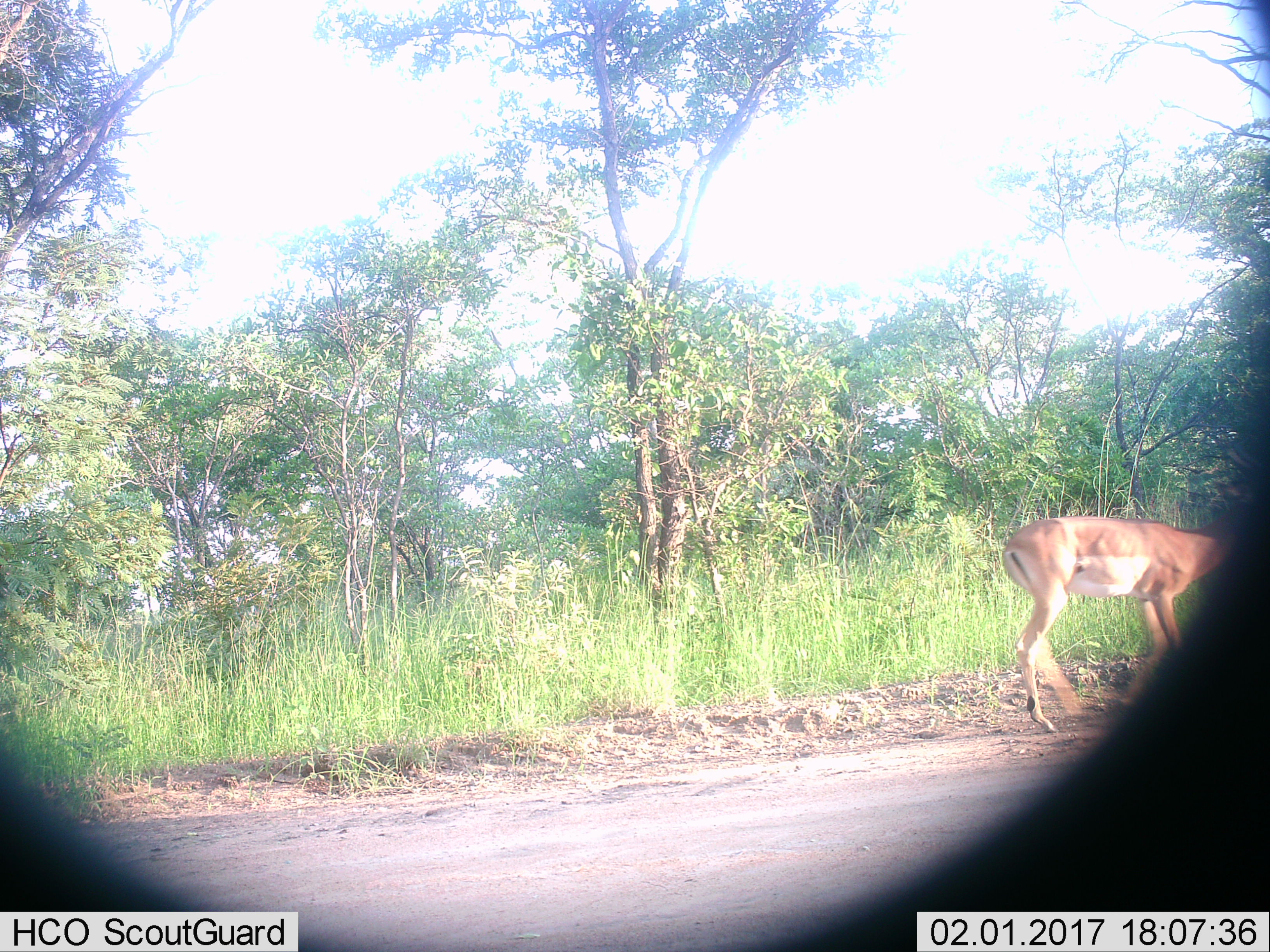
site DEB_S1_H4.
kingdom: Animalia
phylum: Chordata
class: Mammalia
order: Artiodactyla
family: Bovidae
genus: Aepyceros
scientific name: Aepyceros melampus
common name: impala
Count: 1.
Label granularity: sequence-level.